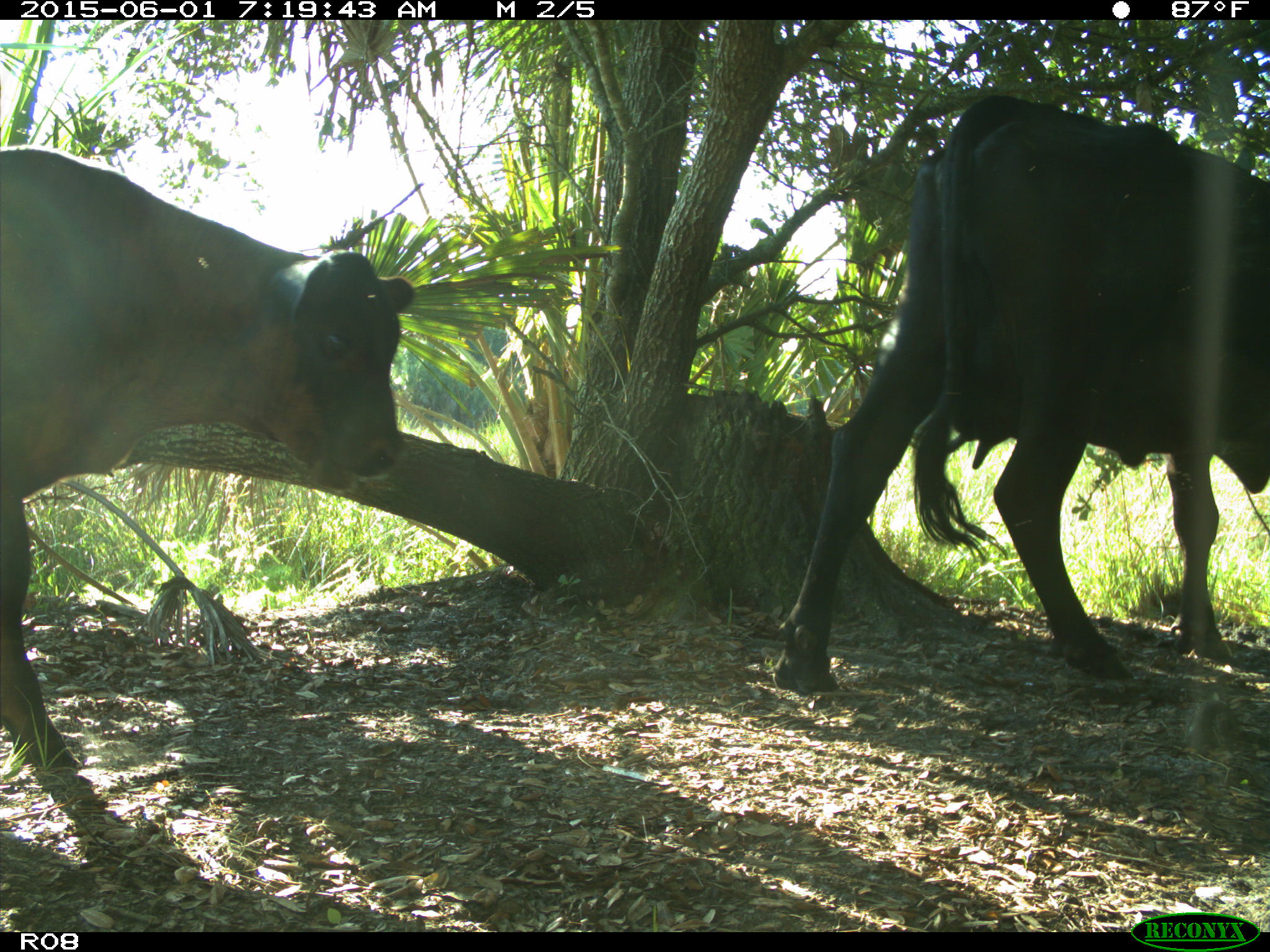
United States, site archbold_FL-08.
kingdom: Animalia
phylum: Chordata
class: Mammalia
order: Artiodactyla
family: Bovidae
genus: Bos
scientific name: Bos taurus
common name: domestic cow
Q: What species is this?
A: Bos taurus (domestic cow).